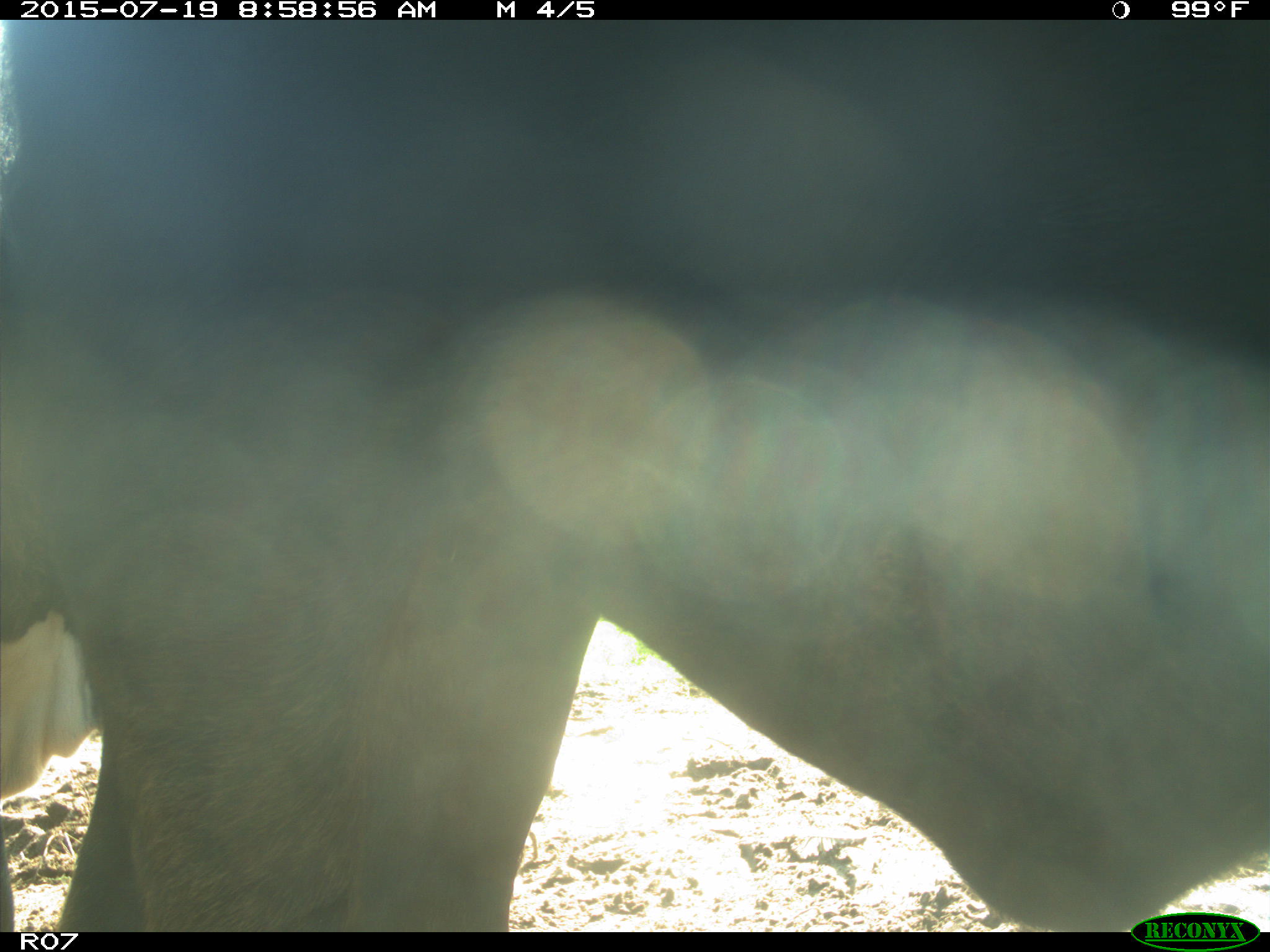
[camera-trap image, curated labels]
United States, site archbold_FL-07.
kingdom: Animalia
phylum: Chordata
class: Mammalia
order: Artiodactyla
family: Bovidae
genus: Bos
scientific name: Bos taurus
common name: domestic cow